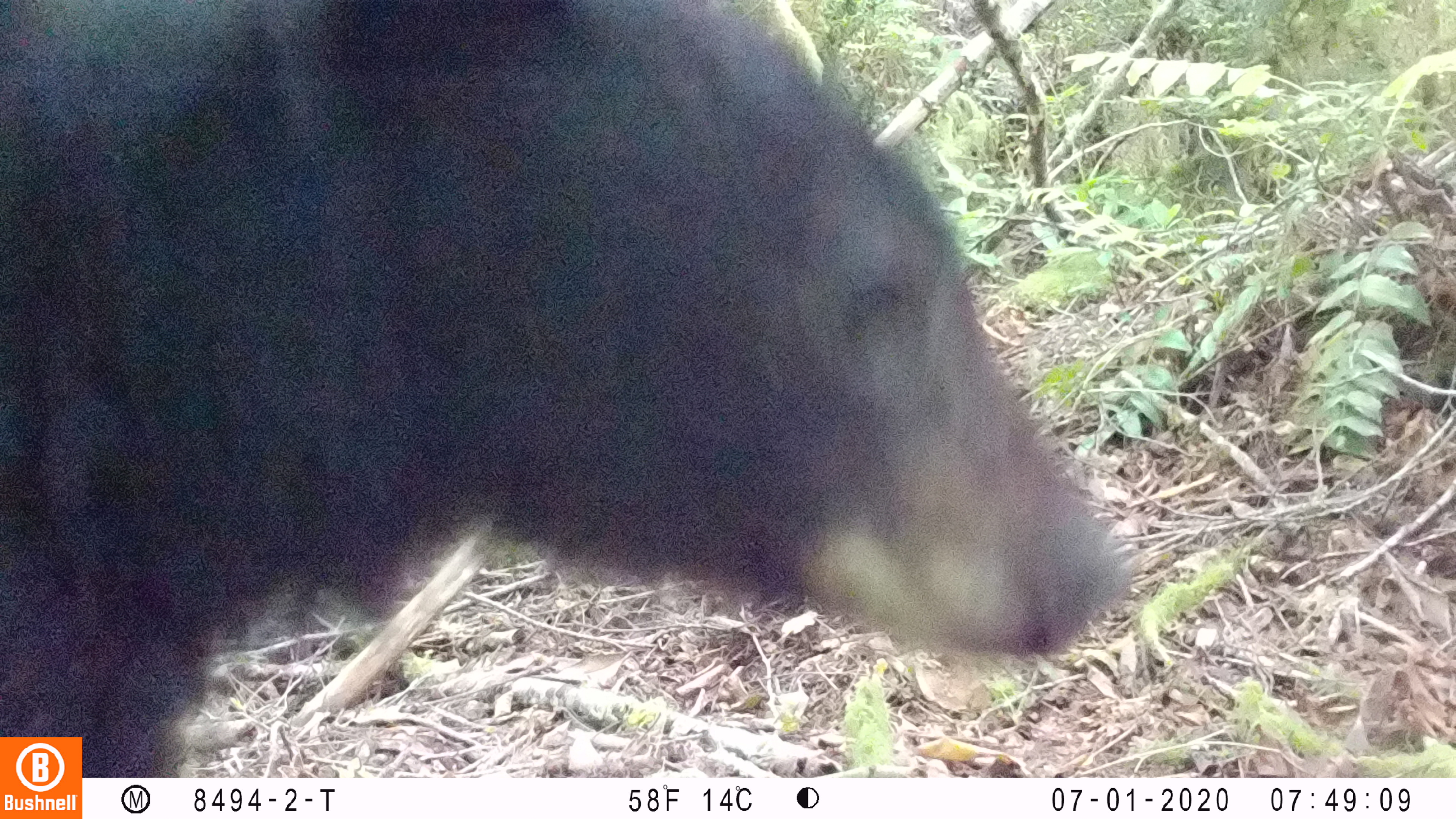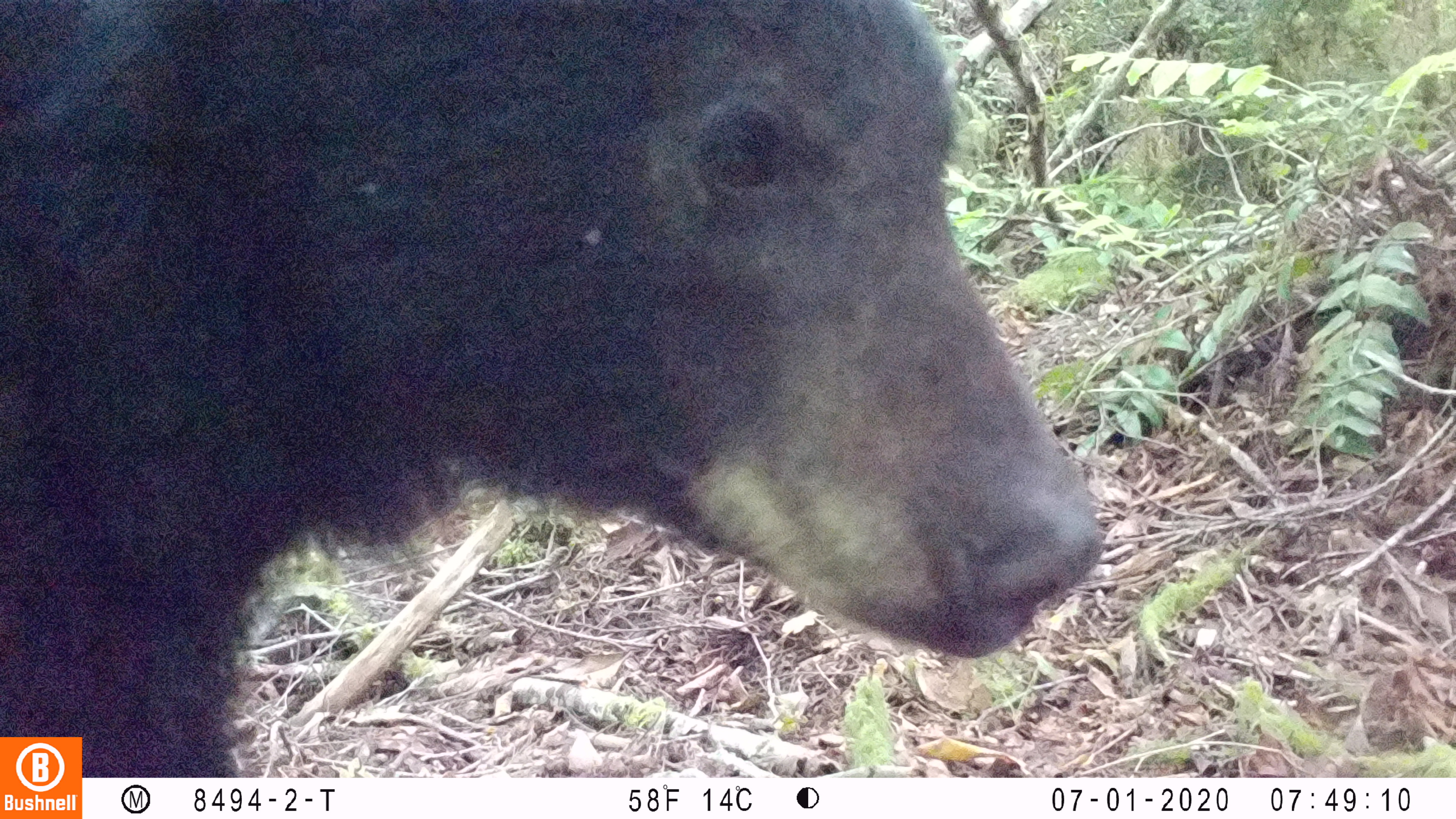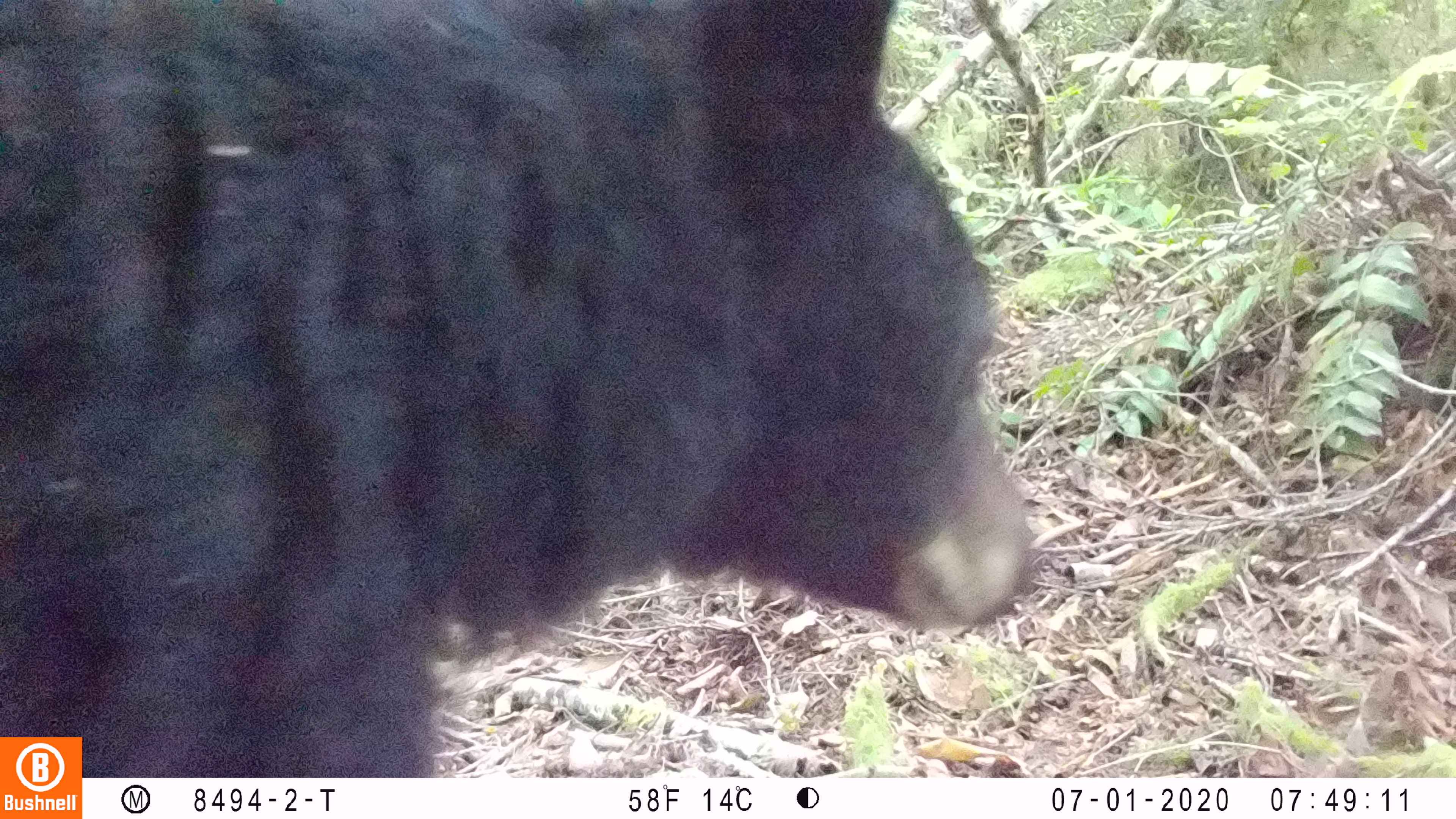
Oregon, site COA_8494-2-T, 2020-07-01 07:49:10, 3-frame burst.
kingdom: Animalia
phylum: Chordata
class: Mammalia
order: Carnivora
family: Ursidae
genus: Ursus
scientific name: Ursus americanus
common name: american black bear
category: black bear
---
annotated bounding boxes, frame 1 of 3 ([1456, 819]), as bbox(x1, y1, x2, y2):
black bear: bbox(3, 1, 1120, 731)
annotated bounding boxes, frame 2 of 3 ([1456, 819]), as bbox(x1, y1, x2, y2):
black bear: bbox(3, 13, 1095, 733)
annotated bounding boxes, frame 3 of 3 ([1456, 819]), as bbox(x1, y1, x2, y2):
black bear: bbox(5, 10, 1039, 731)